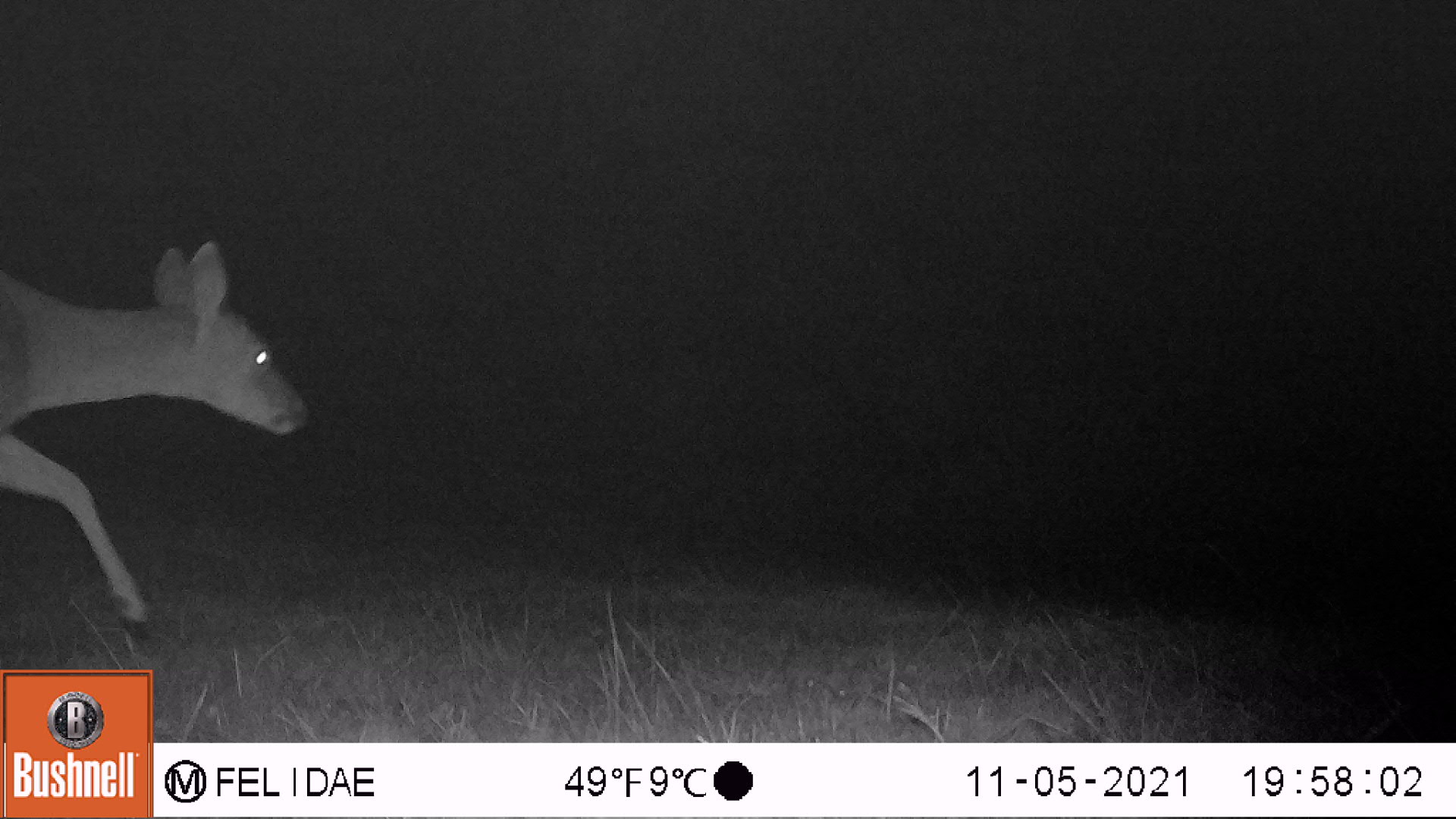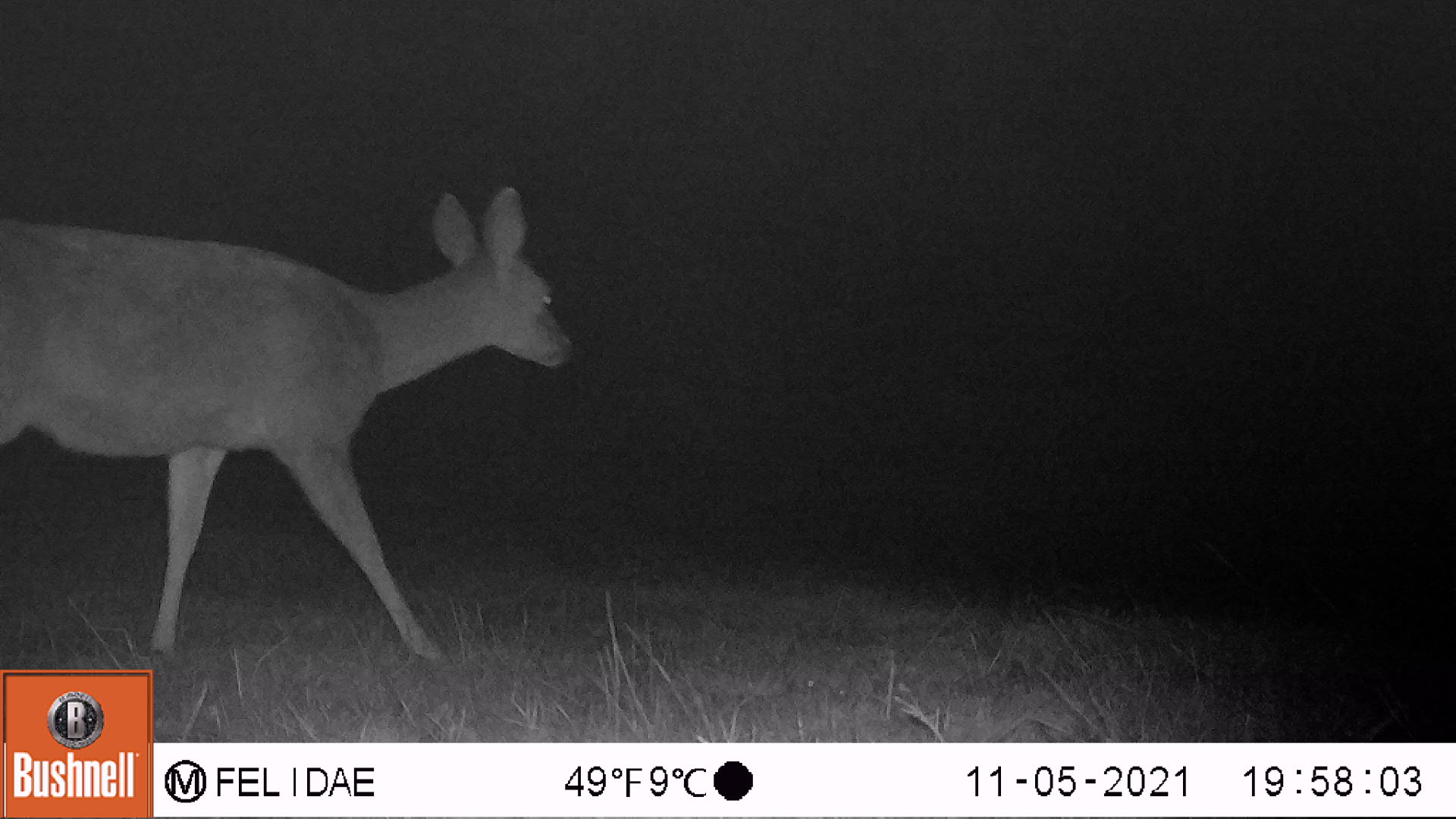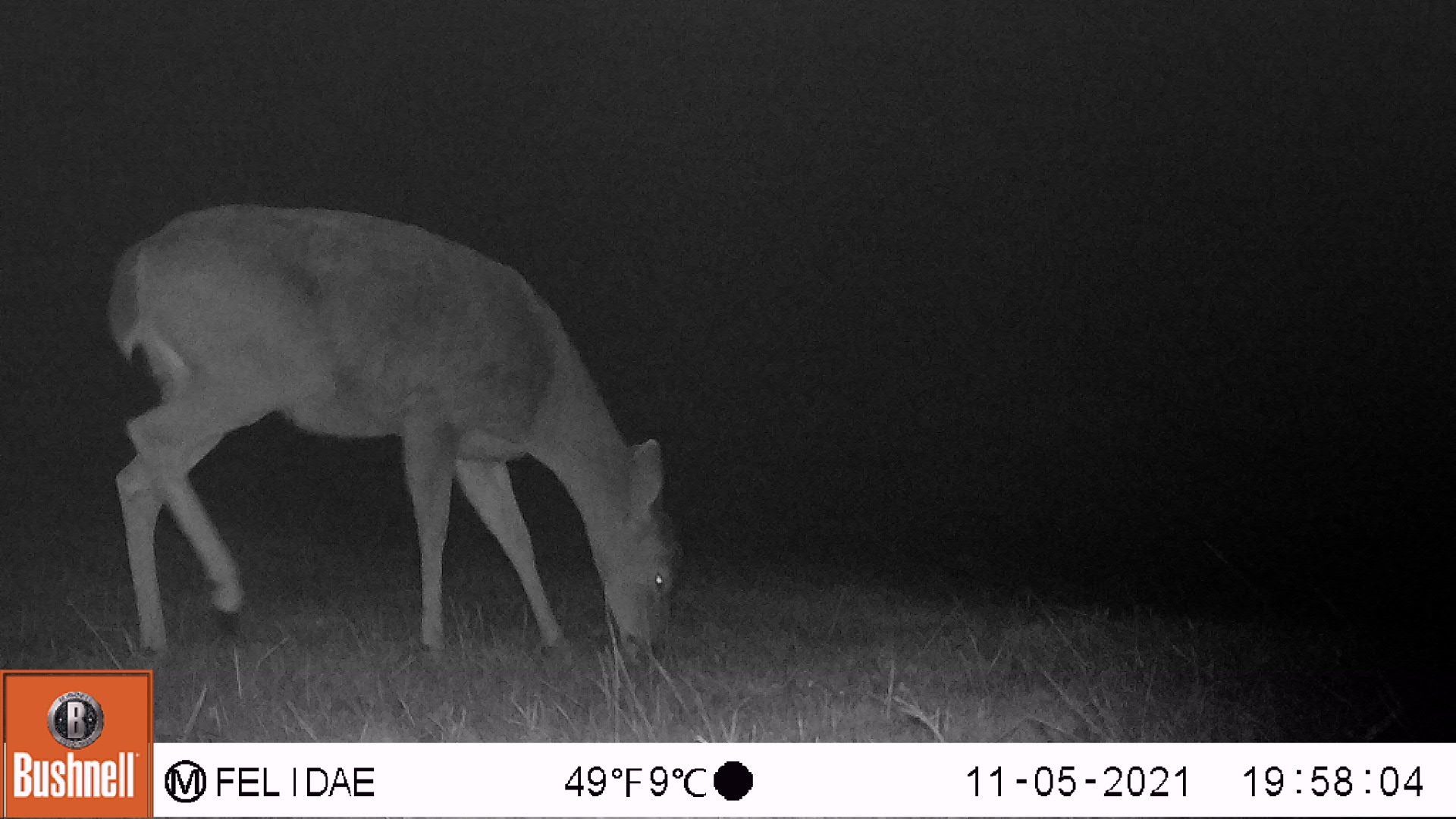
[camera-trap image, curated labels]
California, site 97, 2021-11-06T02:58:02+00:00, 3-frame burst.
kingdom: Animalia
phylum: Chordata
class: Mammalia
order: Artiodactyla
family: Cervidae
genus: Odocoileus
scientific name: Odocoileus hemionus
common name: mule deer